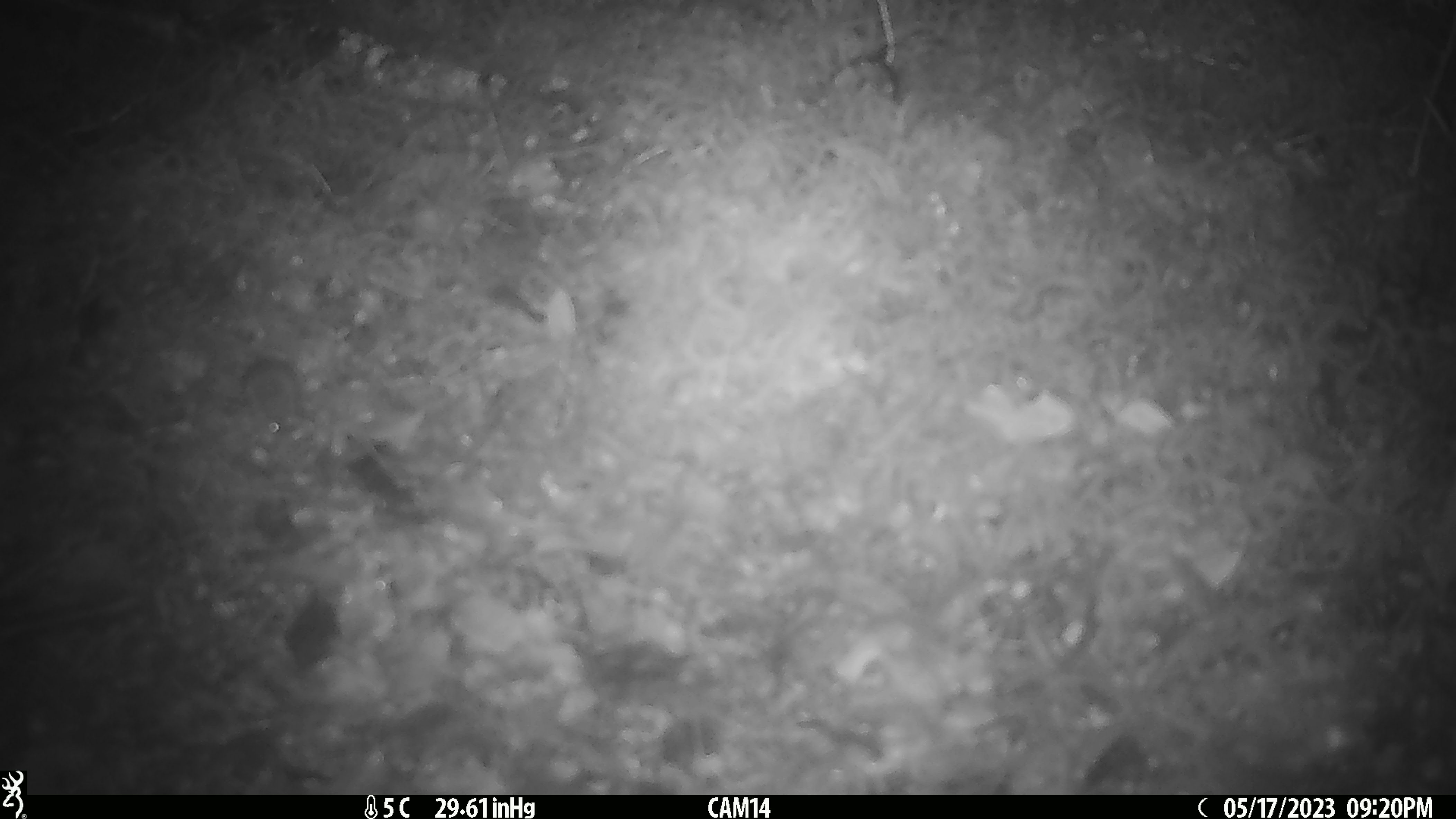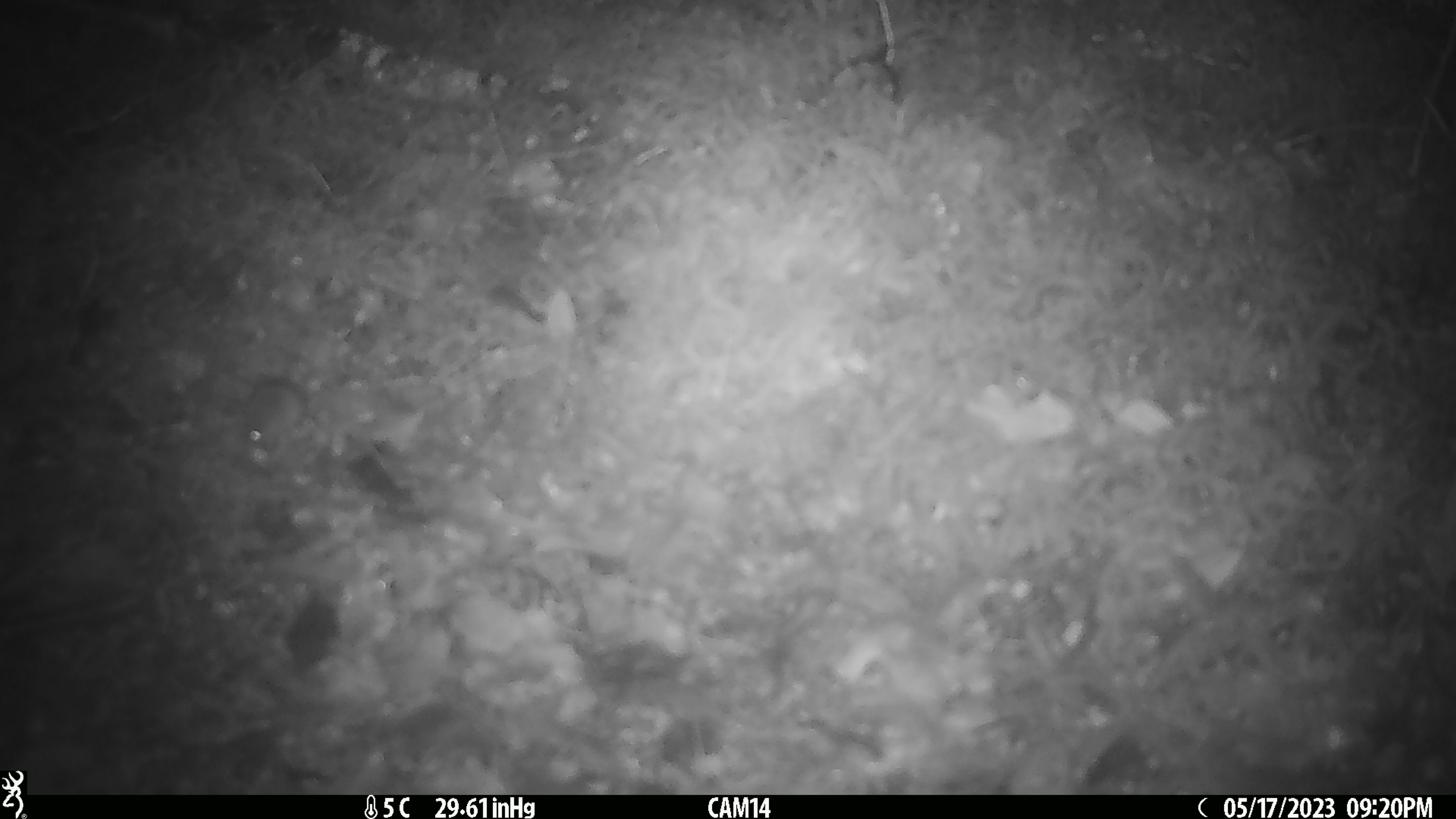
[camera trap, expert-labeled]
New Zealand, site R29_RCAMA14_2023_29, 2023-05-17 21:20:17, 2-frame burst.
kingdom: Animalia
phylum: Chordata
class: Mammalia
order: Rodentia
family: Muridae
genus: Mus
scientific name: Mus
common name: mouse